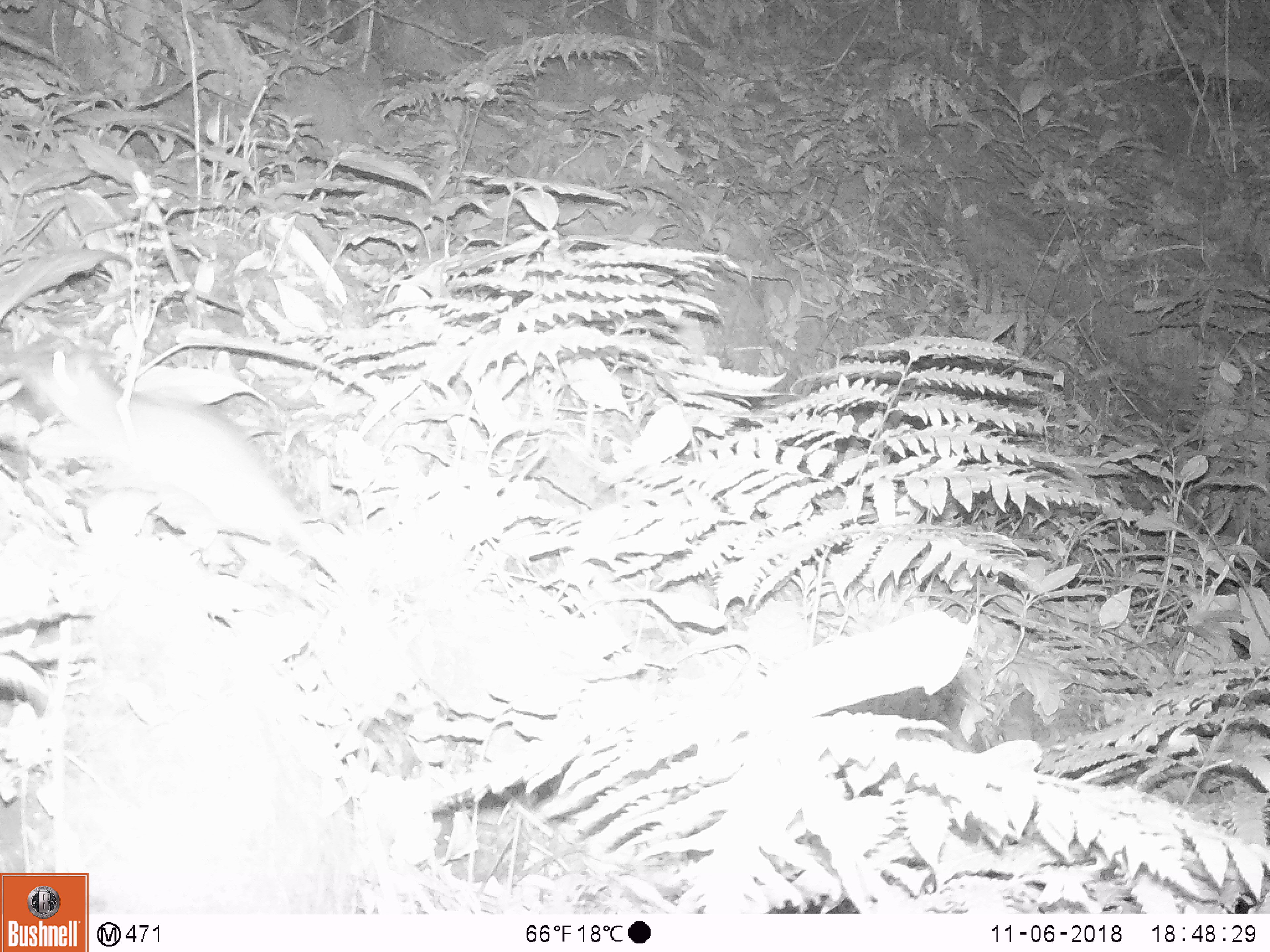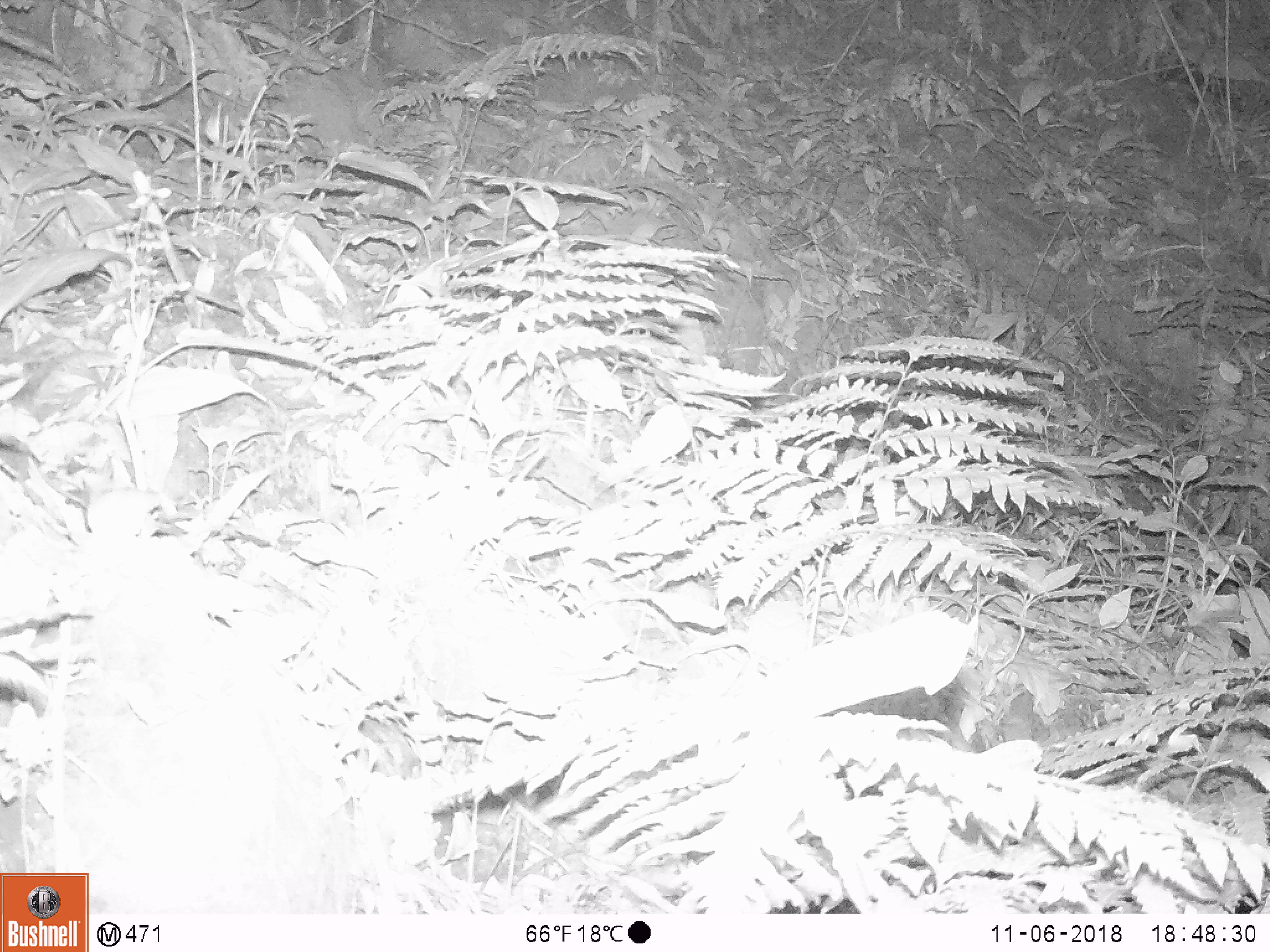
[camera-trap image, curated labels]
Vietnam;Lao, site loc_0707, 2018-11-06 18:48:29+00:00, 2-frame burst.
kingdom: Animalia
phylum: Chordata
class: Mammalia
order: Rodentia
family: Muridae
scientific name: Muridae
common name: old-world mice and rats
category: unidentified murid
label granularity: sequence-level